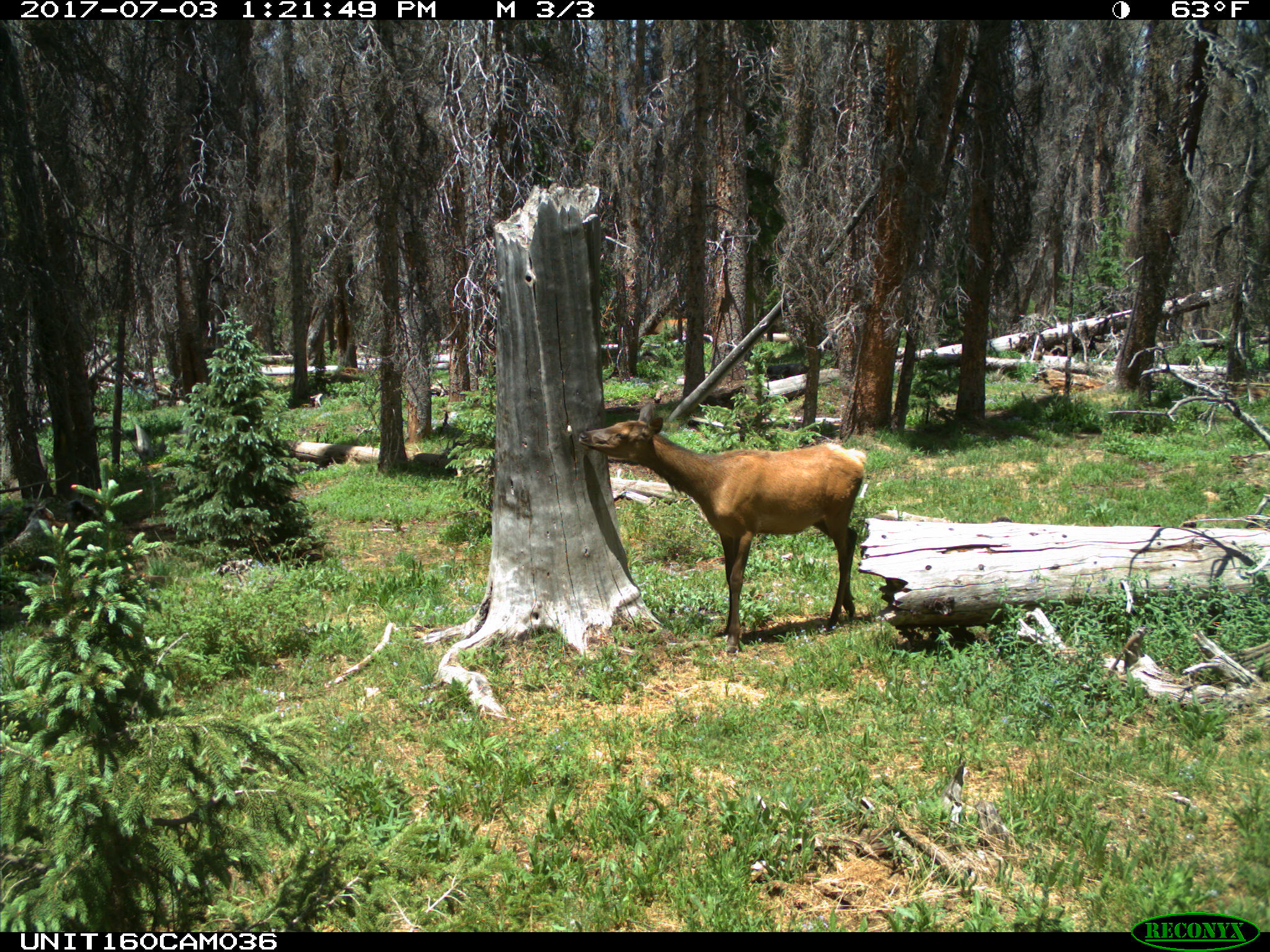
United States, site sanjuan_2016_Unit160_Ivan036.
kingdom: Animalia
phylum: Chordata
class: Mammalia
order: Artiodactyla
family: Cervidae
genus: Cervus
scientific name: Cervus elaphus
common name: red deer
Cervus elaphus (red deer).